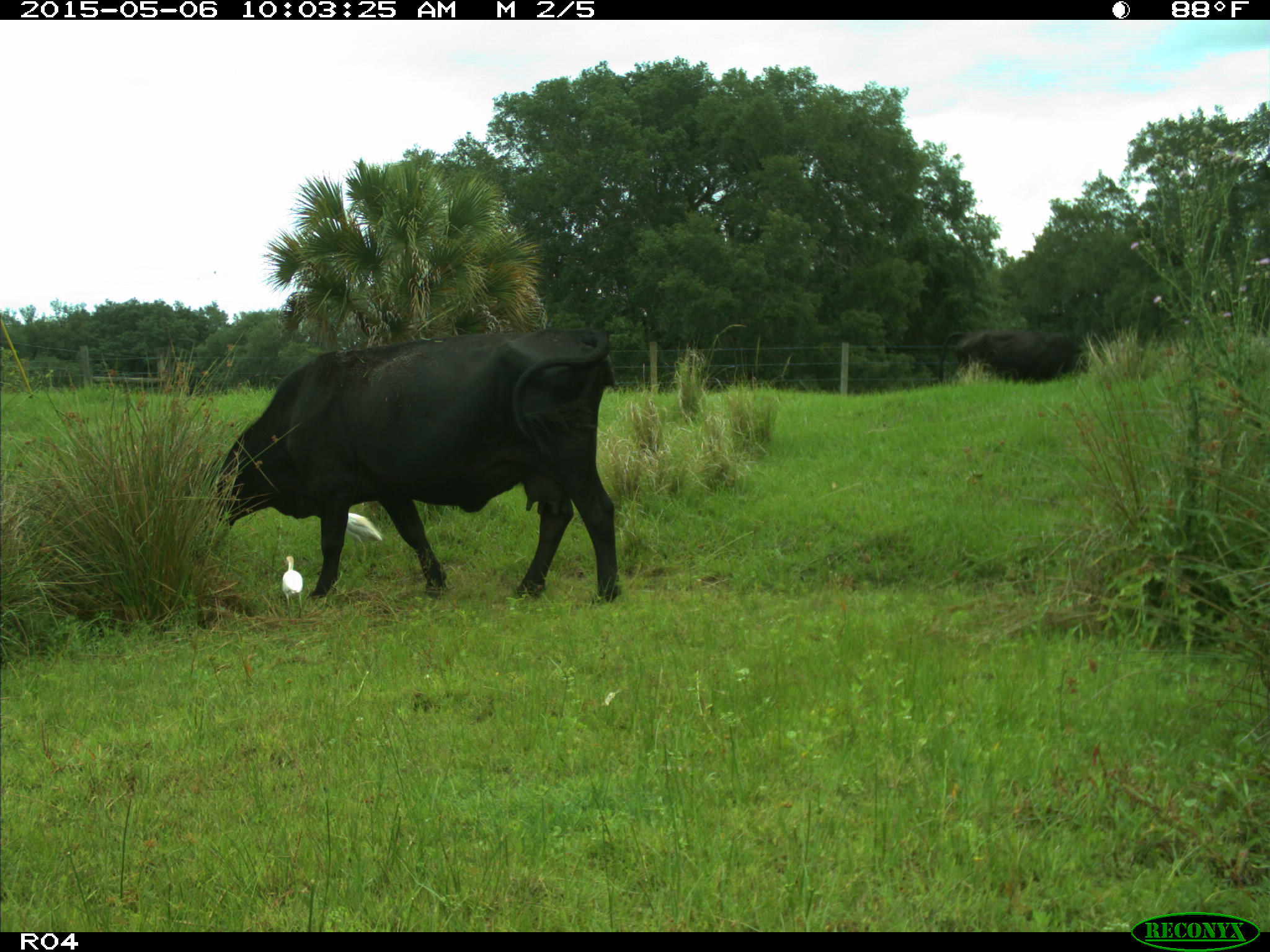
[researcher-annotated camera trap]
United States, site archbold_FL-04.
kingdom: Animalia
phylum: Chordata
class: Mammalia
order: Artiodactyla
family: Bovidae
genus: Bos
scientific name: Bos taurus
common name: domestic cow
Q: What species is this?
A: Bos taurus (domestic cow).